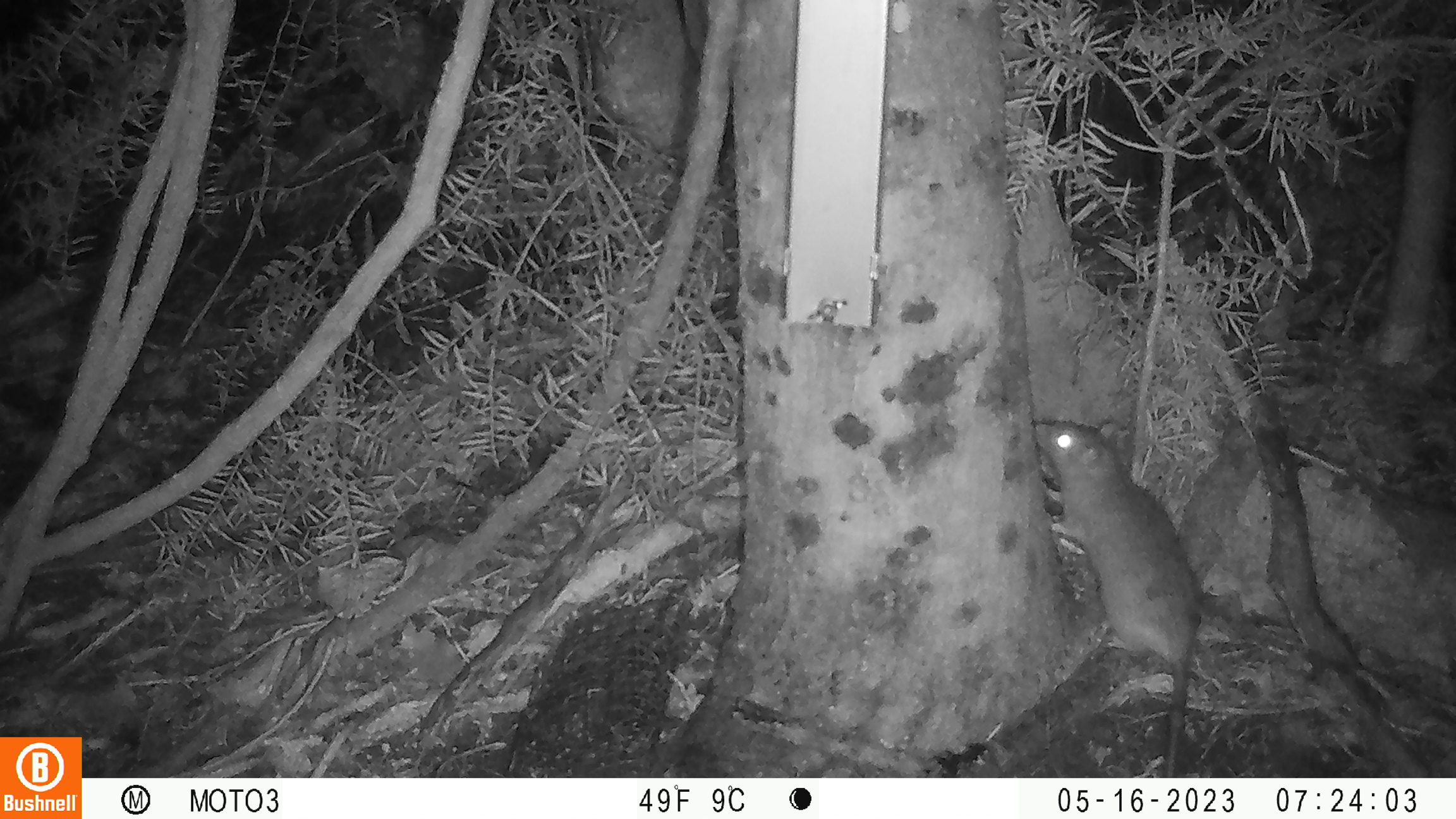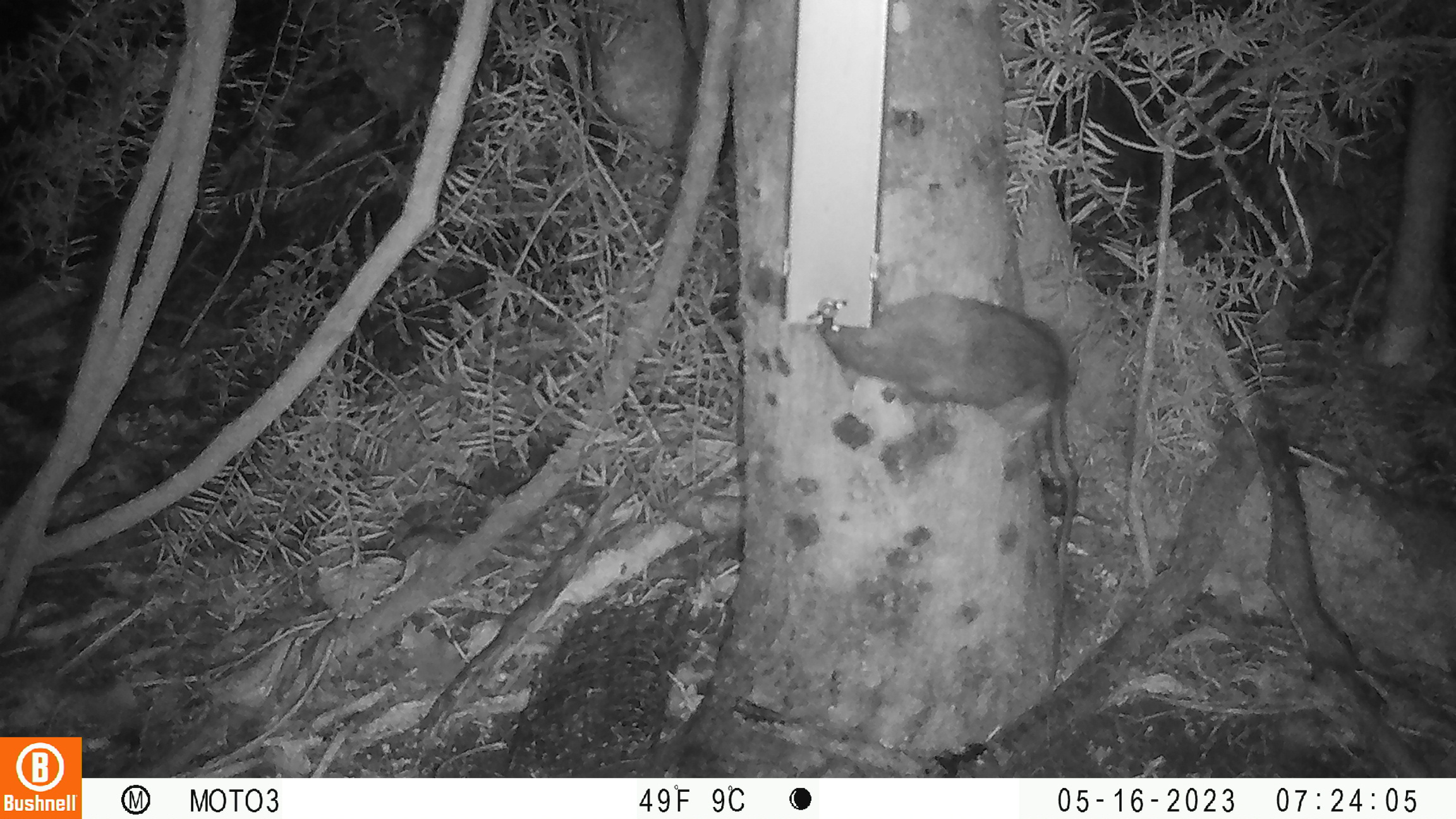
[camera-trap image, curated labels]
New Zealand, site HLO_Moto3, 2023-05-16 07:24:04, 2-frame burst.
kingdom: Animalia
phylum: Chordata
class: Mammalia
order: Rodentia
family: Muridae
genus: Rattus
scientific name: Rattus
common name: rat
Rat (Rattus).